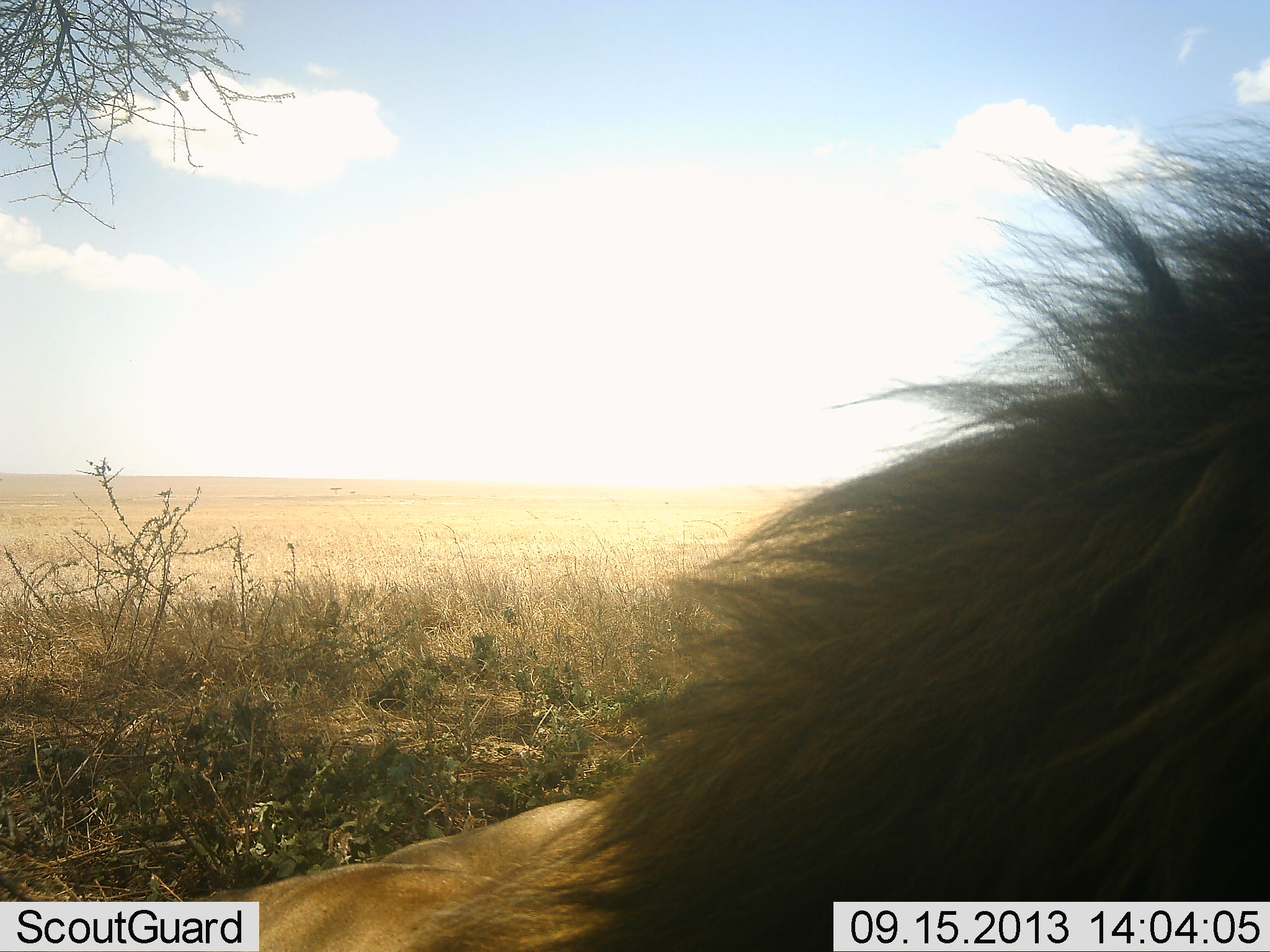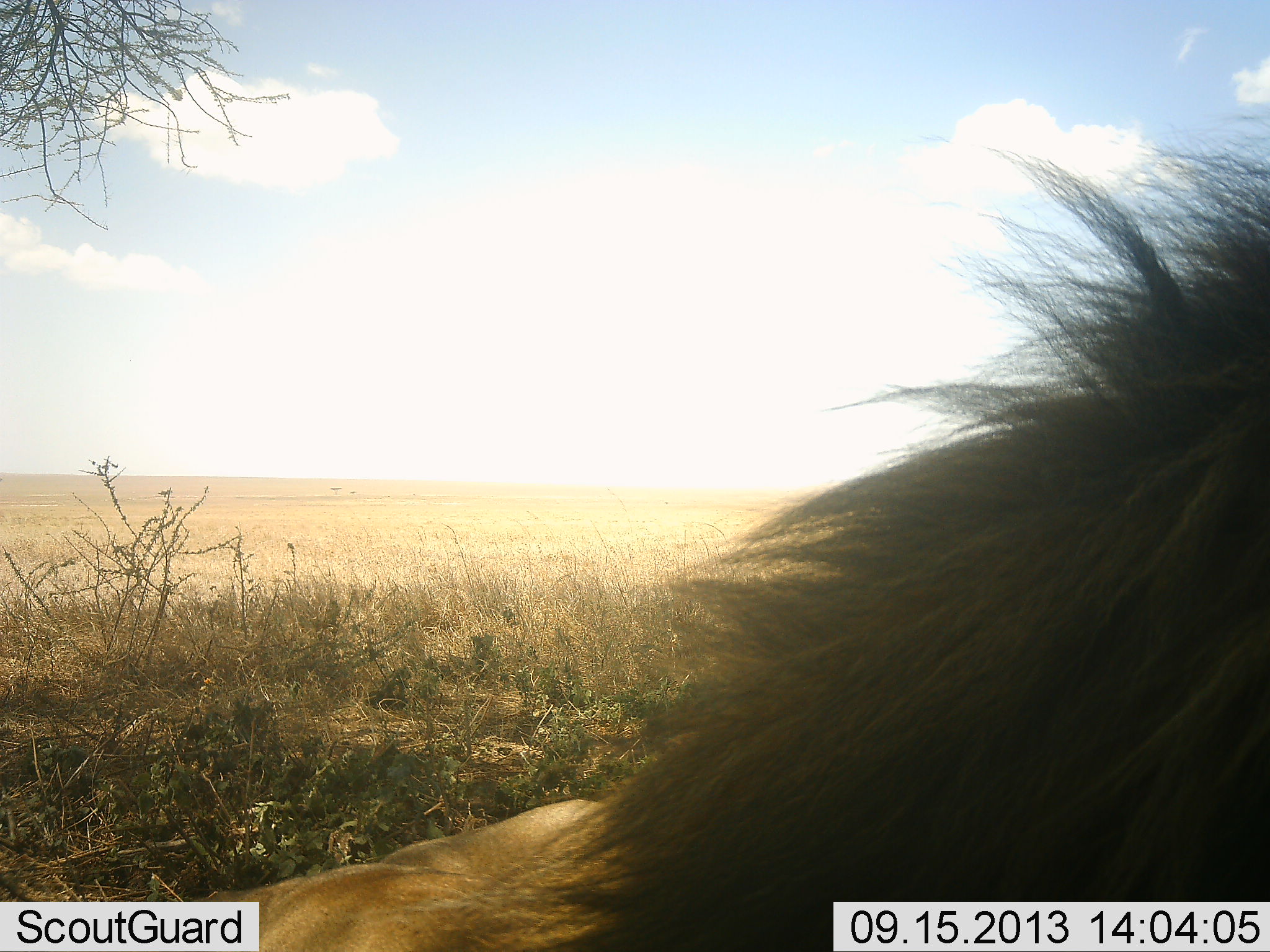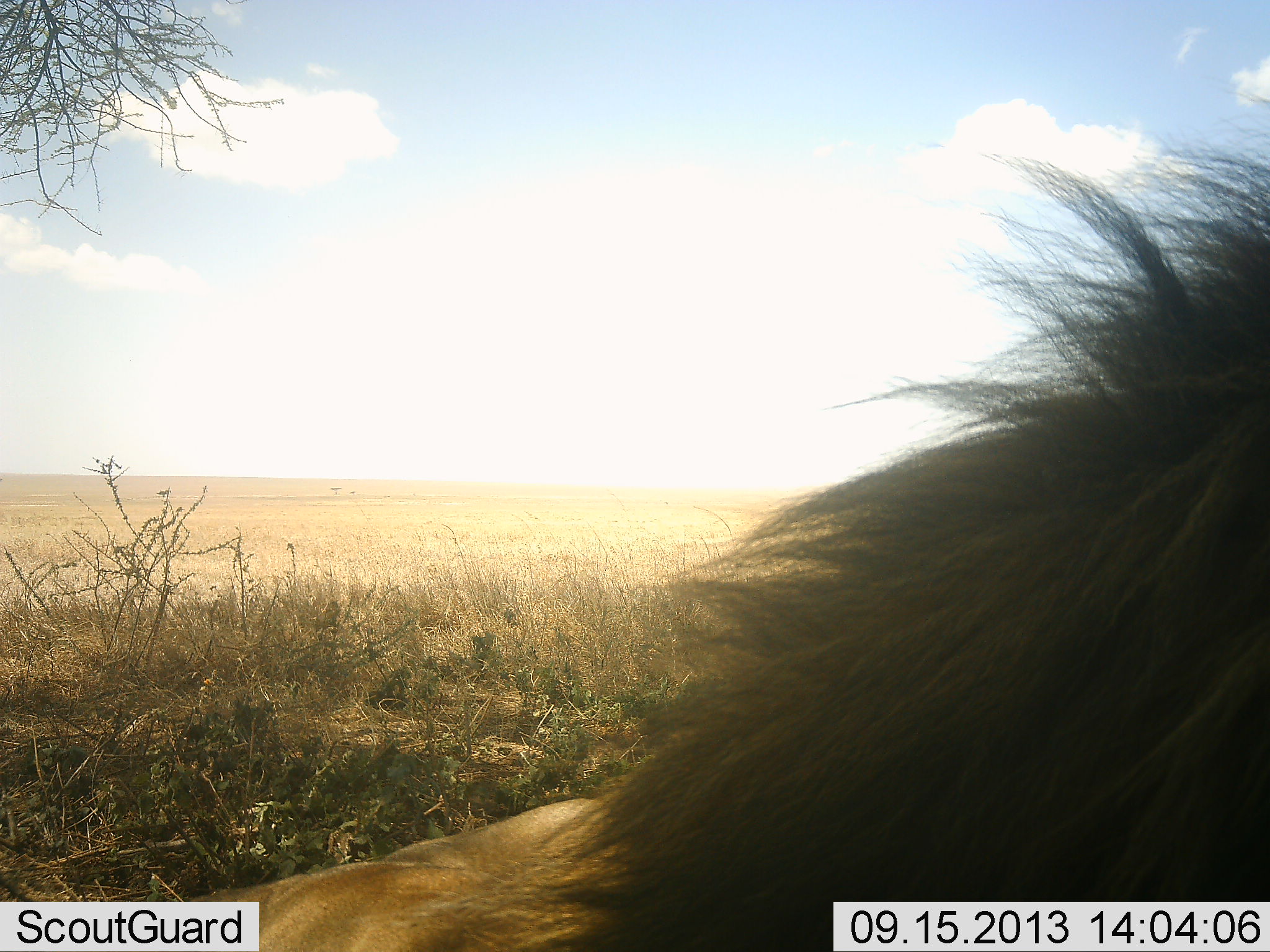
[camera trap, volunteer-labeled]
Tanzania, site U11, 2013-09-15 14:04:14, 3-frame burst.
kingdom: Animalia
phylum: Chordata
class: Mammalia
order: Carnivora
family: Felidae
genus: Panthera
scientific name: Panthera leo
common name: lion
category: lionmale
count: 1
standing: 0%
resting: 100%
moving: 0%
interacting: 0%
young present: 0%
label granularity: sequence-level